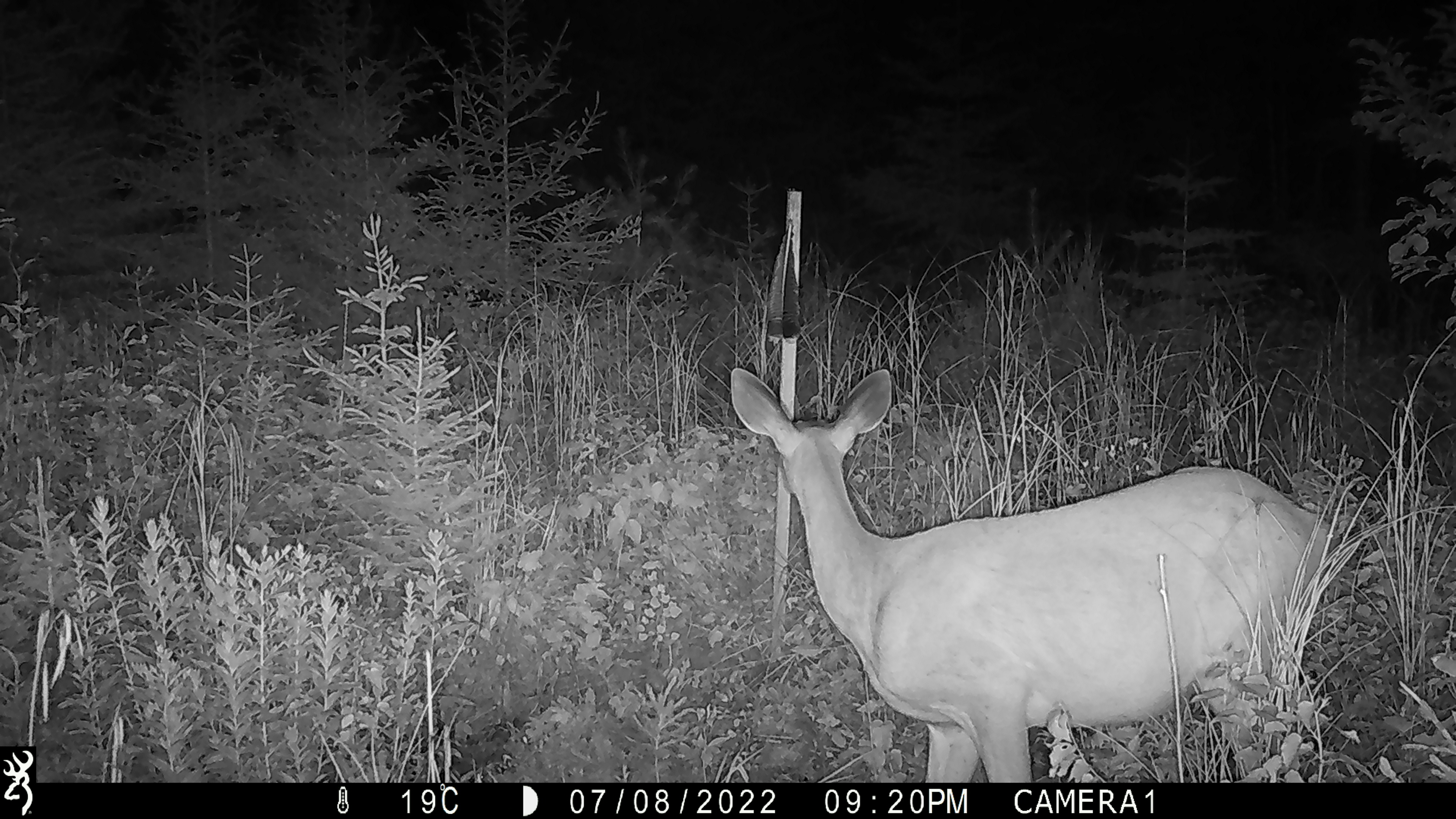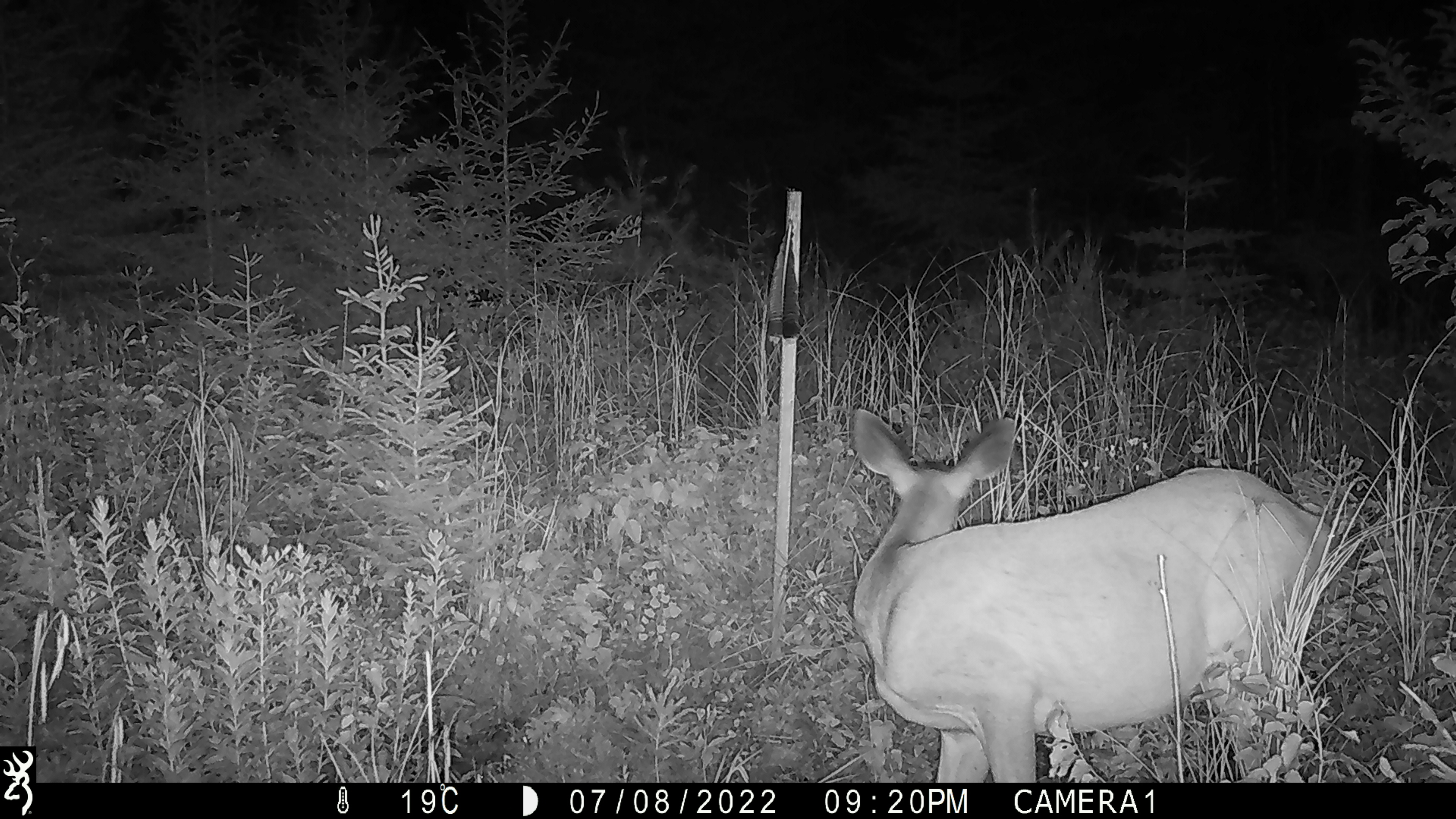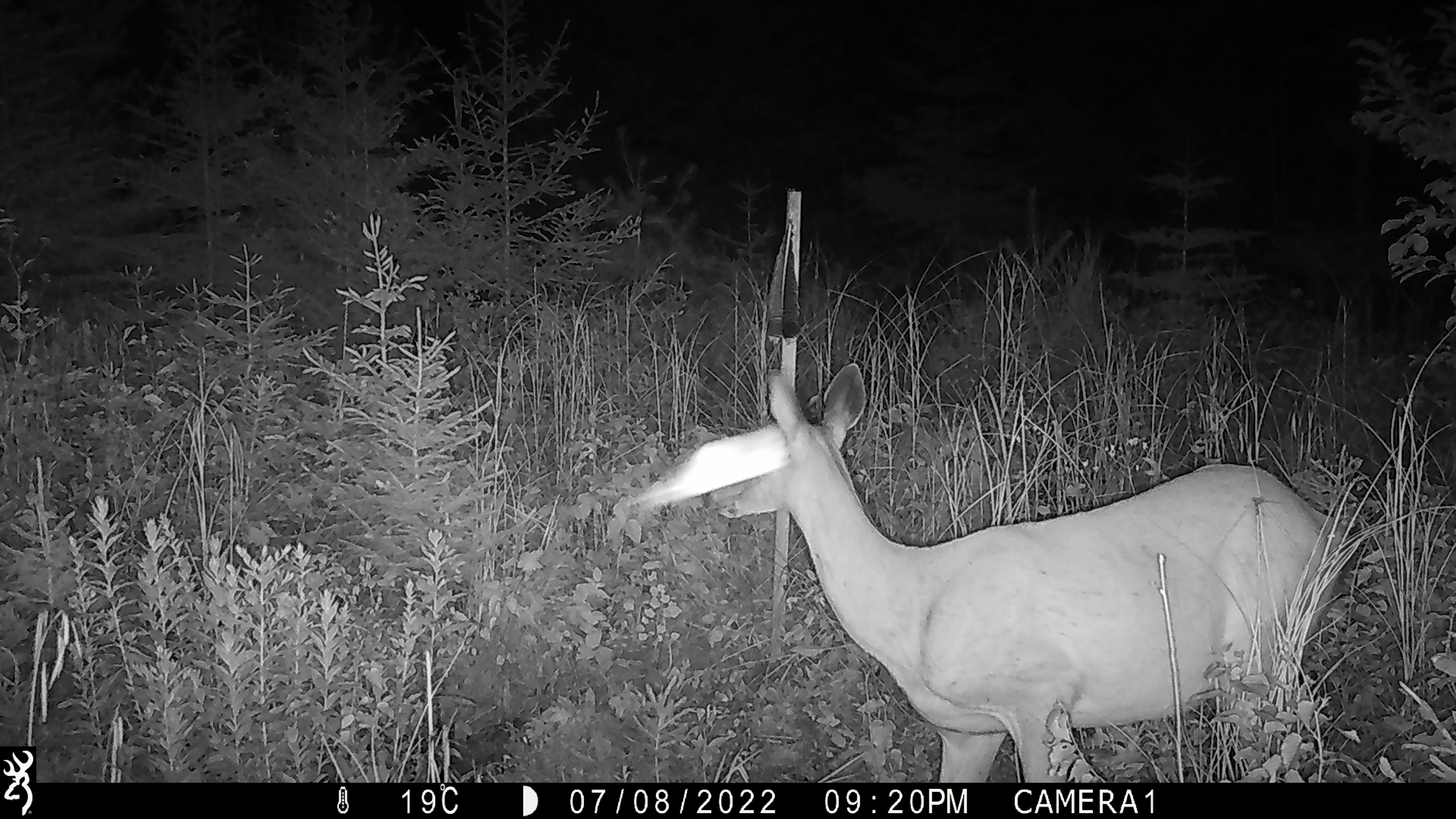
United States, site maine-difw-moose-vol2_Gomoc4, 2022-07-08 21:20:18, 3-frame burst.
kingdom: Animalia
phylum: Chordata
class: Mammalia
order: Artiodactyla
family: Cervidae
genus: Odocoileus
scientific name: Odocoileus virginianus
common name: white-tailed deer